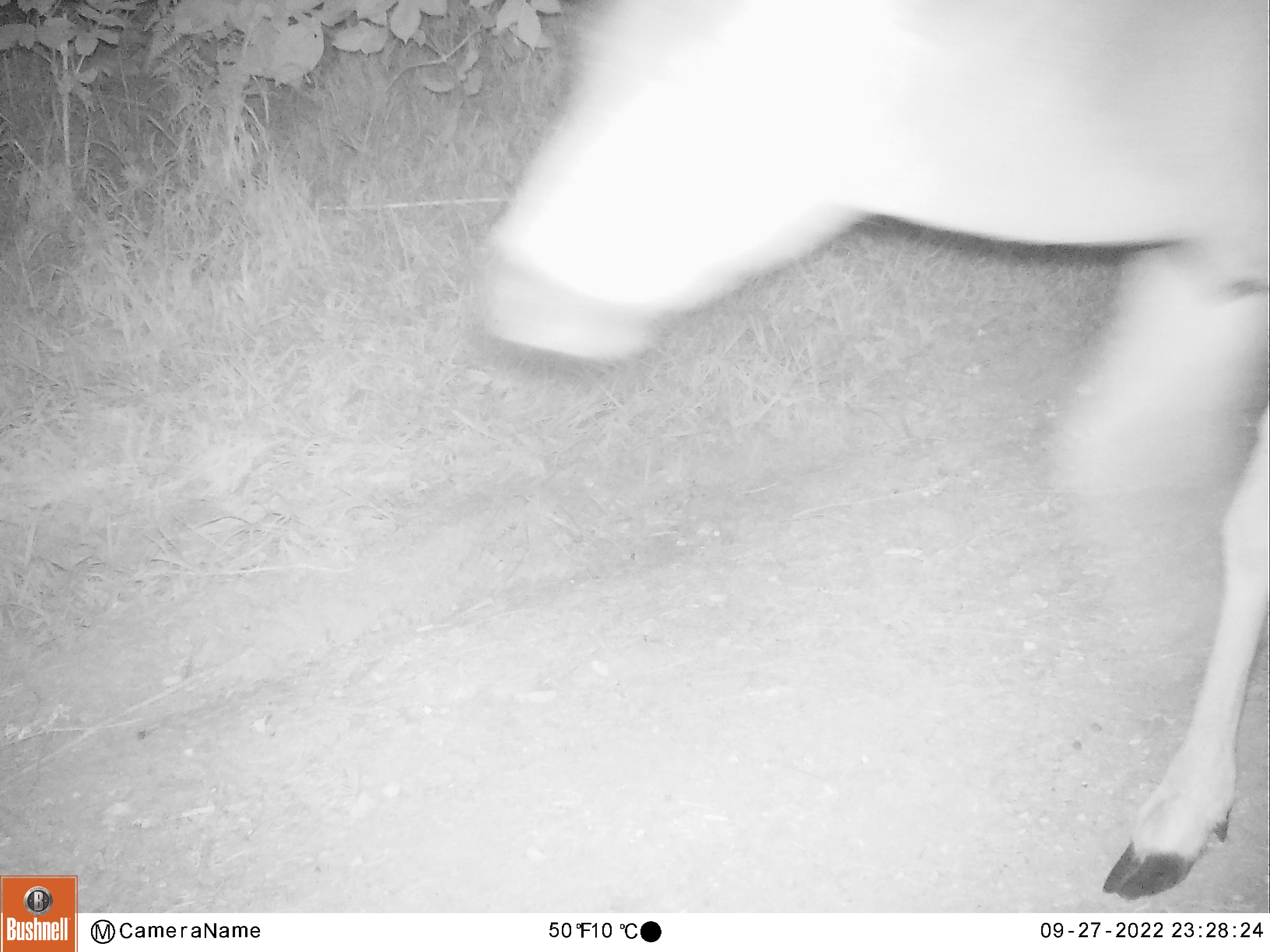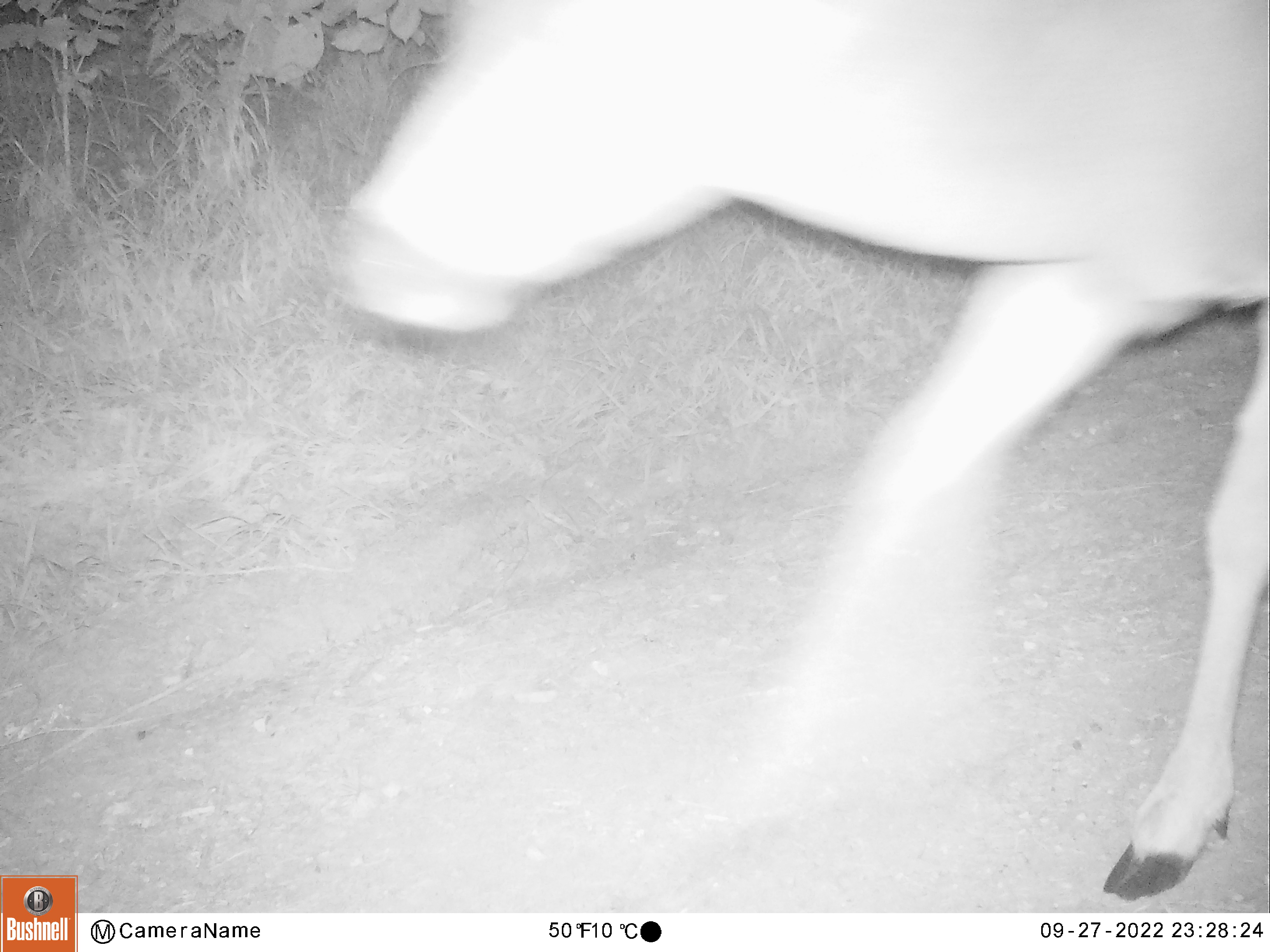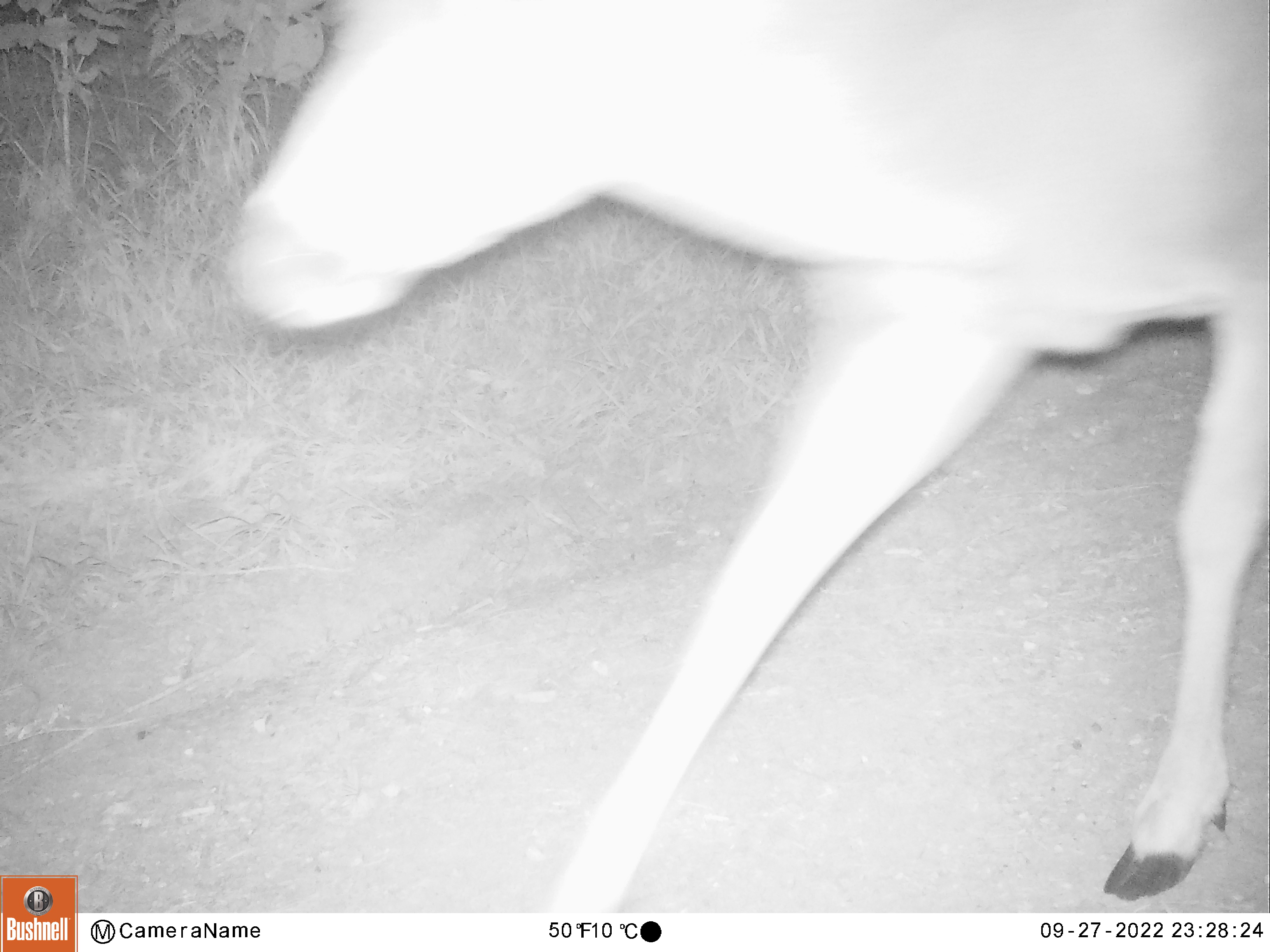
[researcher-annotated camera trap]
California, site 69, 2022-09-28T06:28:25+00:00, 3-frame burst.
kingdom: Animalia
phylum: Chordata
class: Mammalia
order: Artiodactyla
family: Cervidae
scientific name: Cervidae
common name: elk or deer